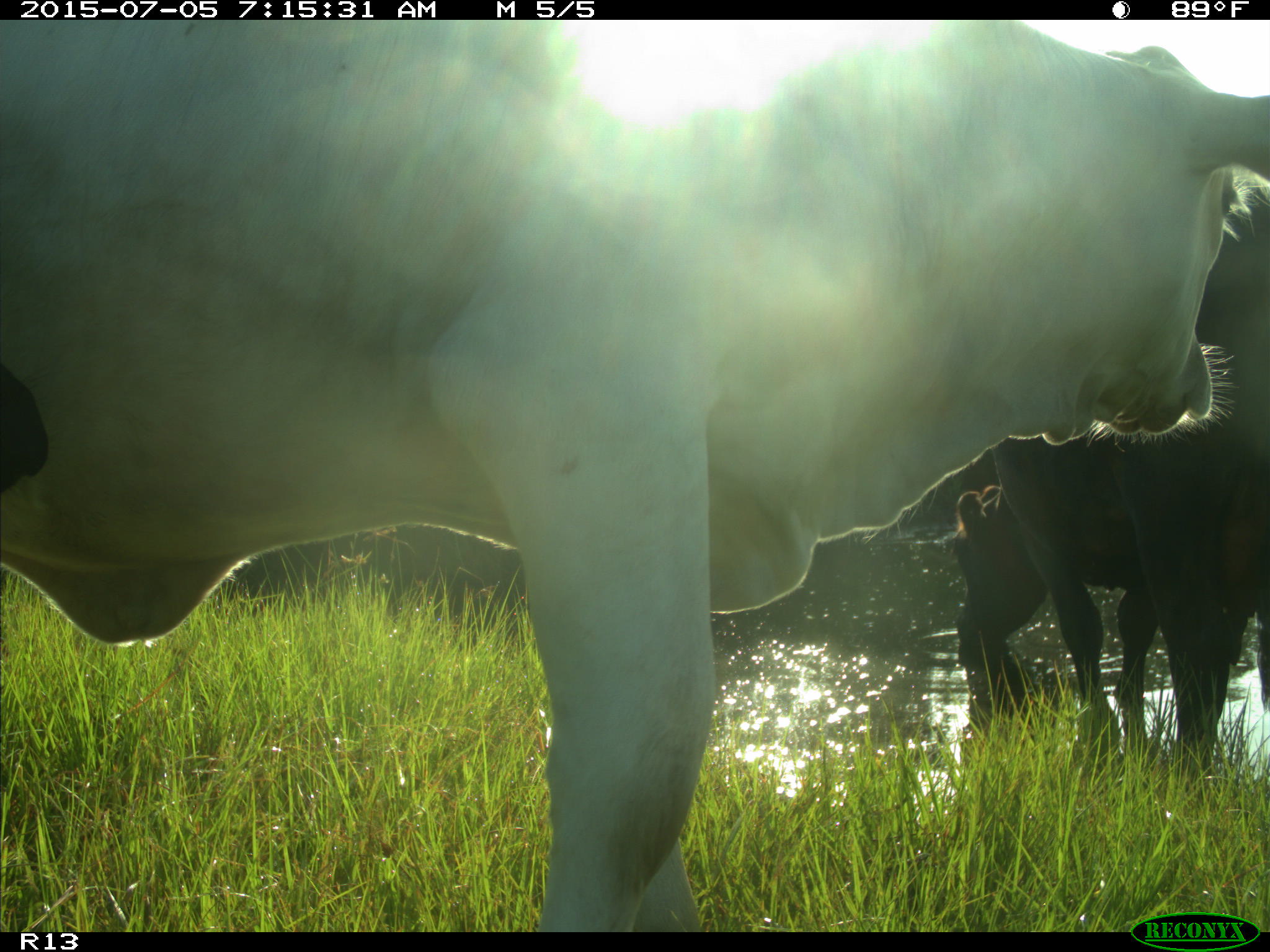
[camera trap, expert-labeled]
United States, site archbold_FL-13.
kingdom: Animalia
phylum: Chordata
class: Mammalia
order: Artiodactyla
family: Bovidae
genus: Bos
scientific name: Bos taurus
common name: domestic cow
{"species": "Bos taurus (domestic cow)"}